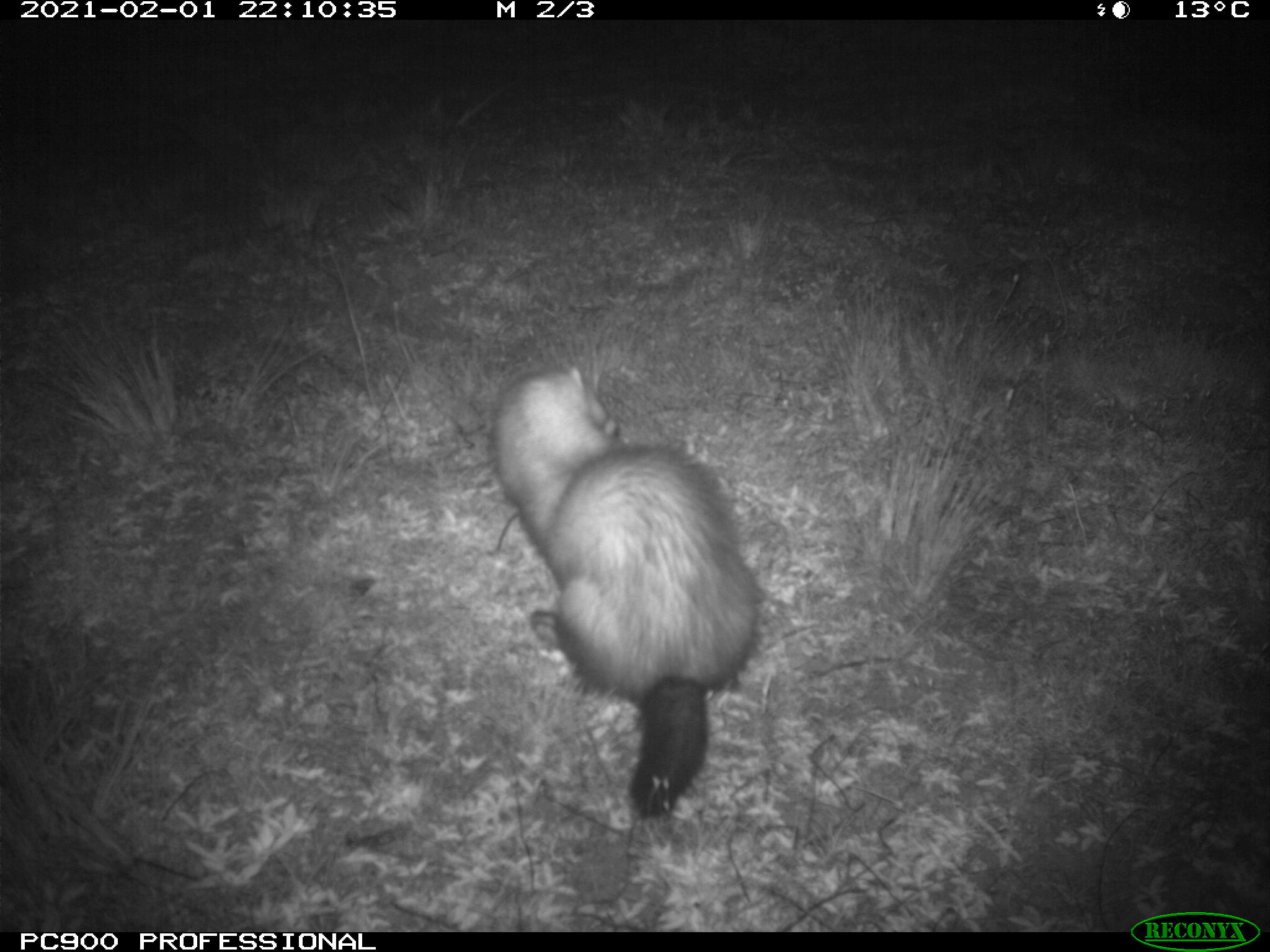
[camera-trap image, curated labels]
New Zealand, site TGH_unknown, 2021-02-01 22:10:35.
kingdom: Animalia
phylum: Chordata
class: Mammalia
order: Carnivora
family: Mustelidae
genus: Mustela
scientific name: Mustela furo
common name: ferret